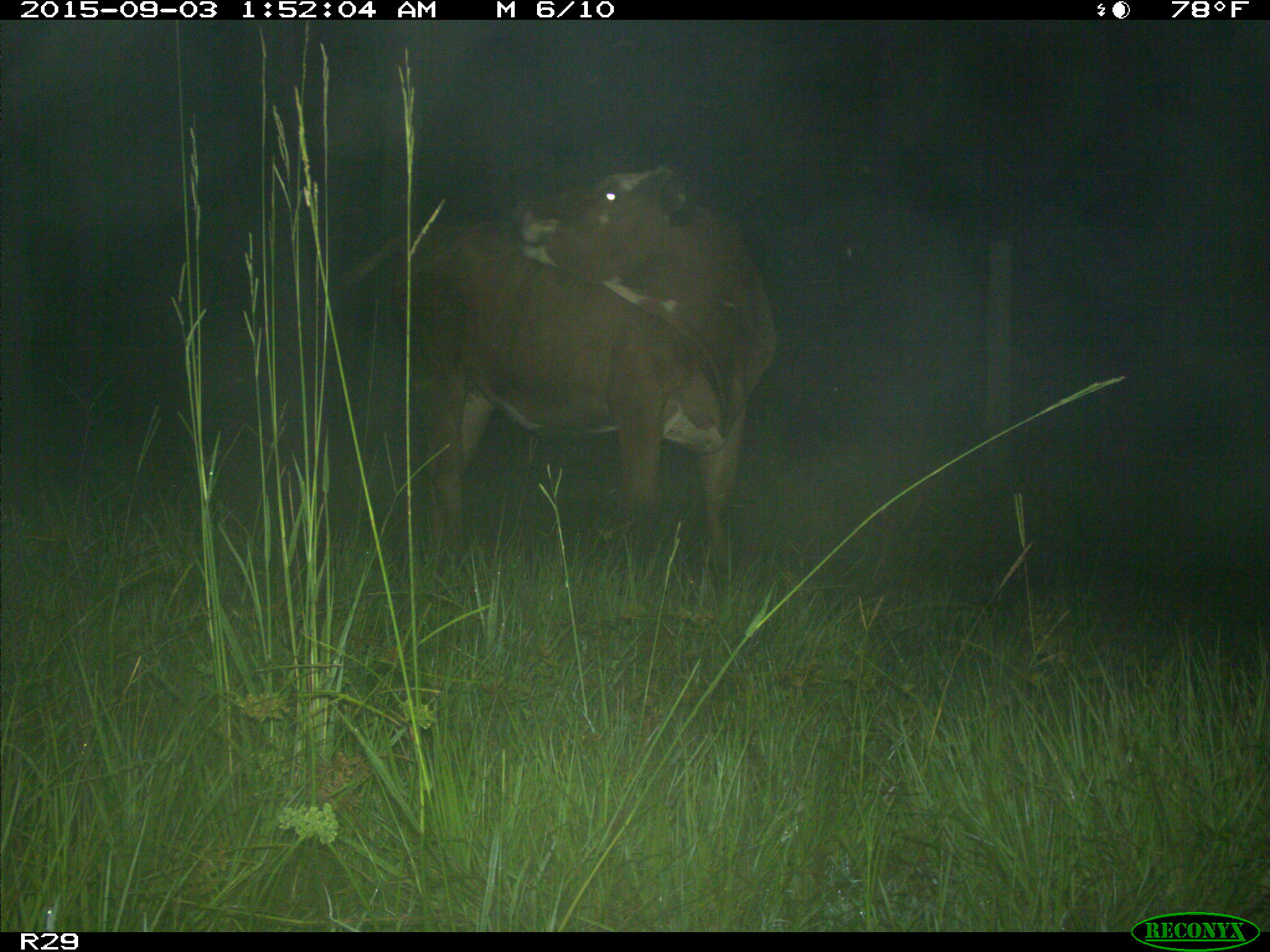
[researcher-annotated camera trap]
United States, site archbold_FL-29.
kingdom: Animalia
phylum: Chordata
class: Mammalia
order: Artiodactyla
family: Bovidae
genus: Bos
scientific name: Bos taurus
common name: domestic cow